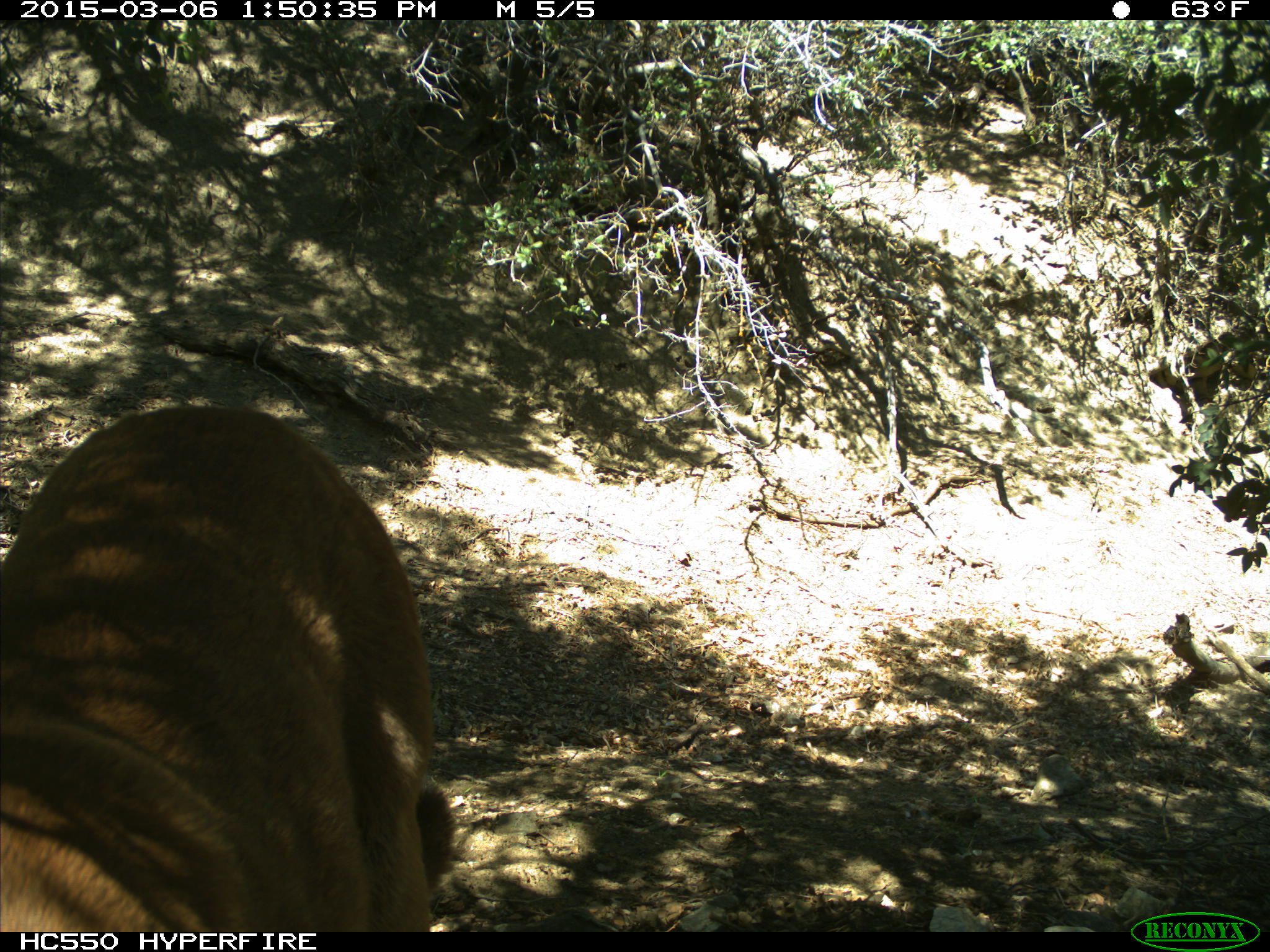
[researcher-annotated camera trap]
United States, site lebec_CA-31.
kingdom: Animalia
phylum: Chordata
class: Mammalia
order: Carnivora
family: Felidae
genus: Puma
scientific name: Puma concolor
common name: mountain lion